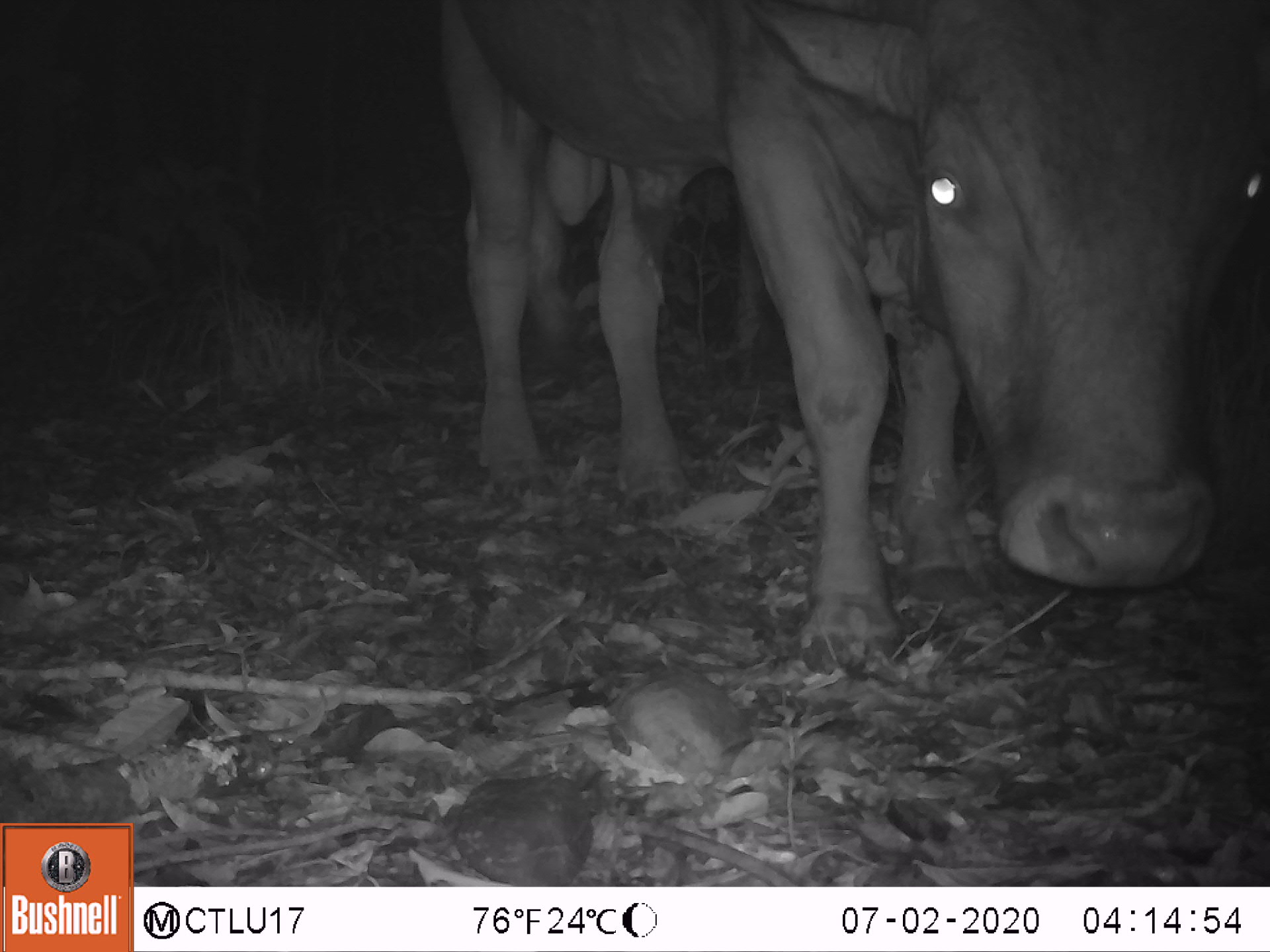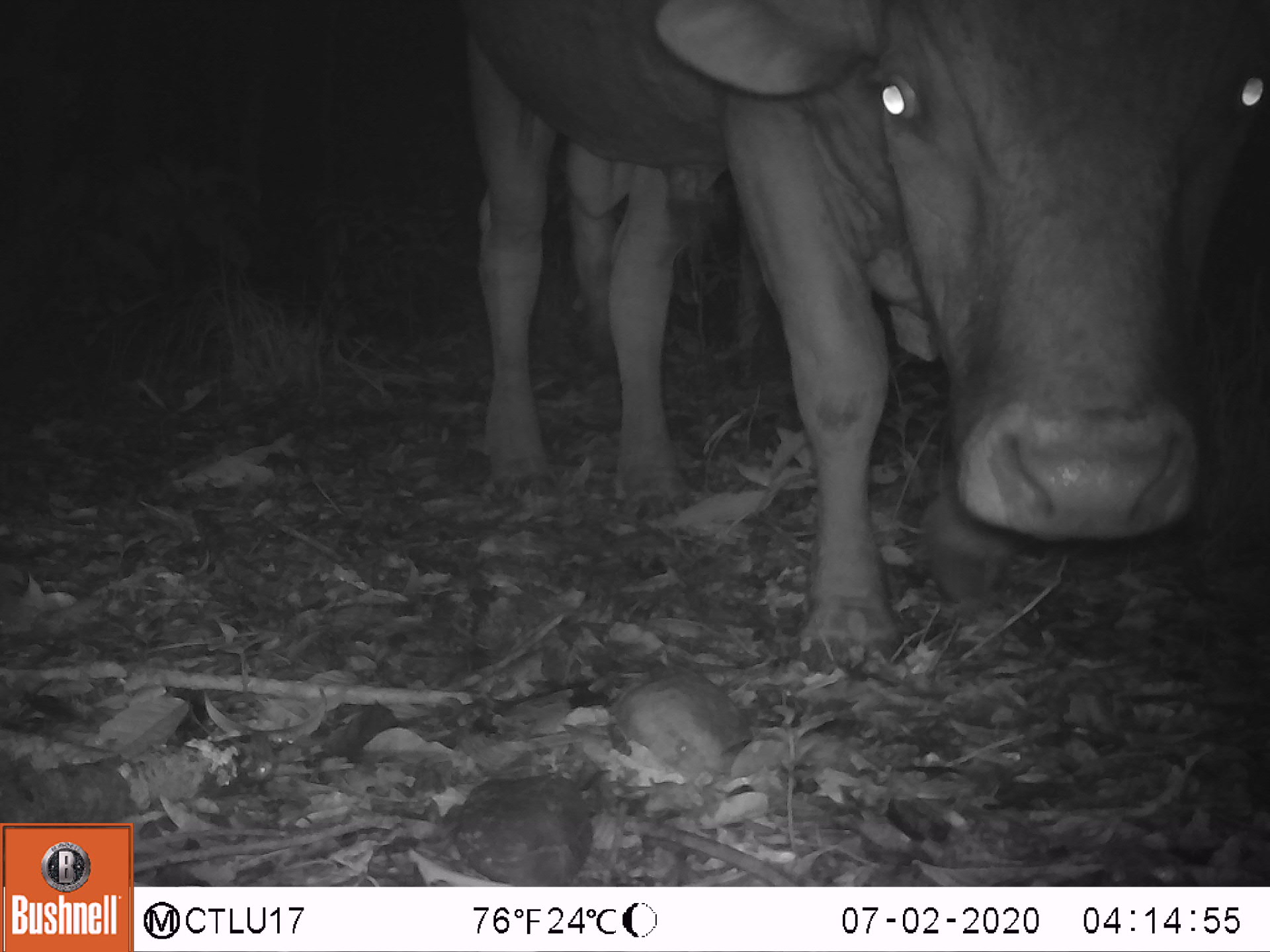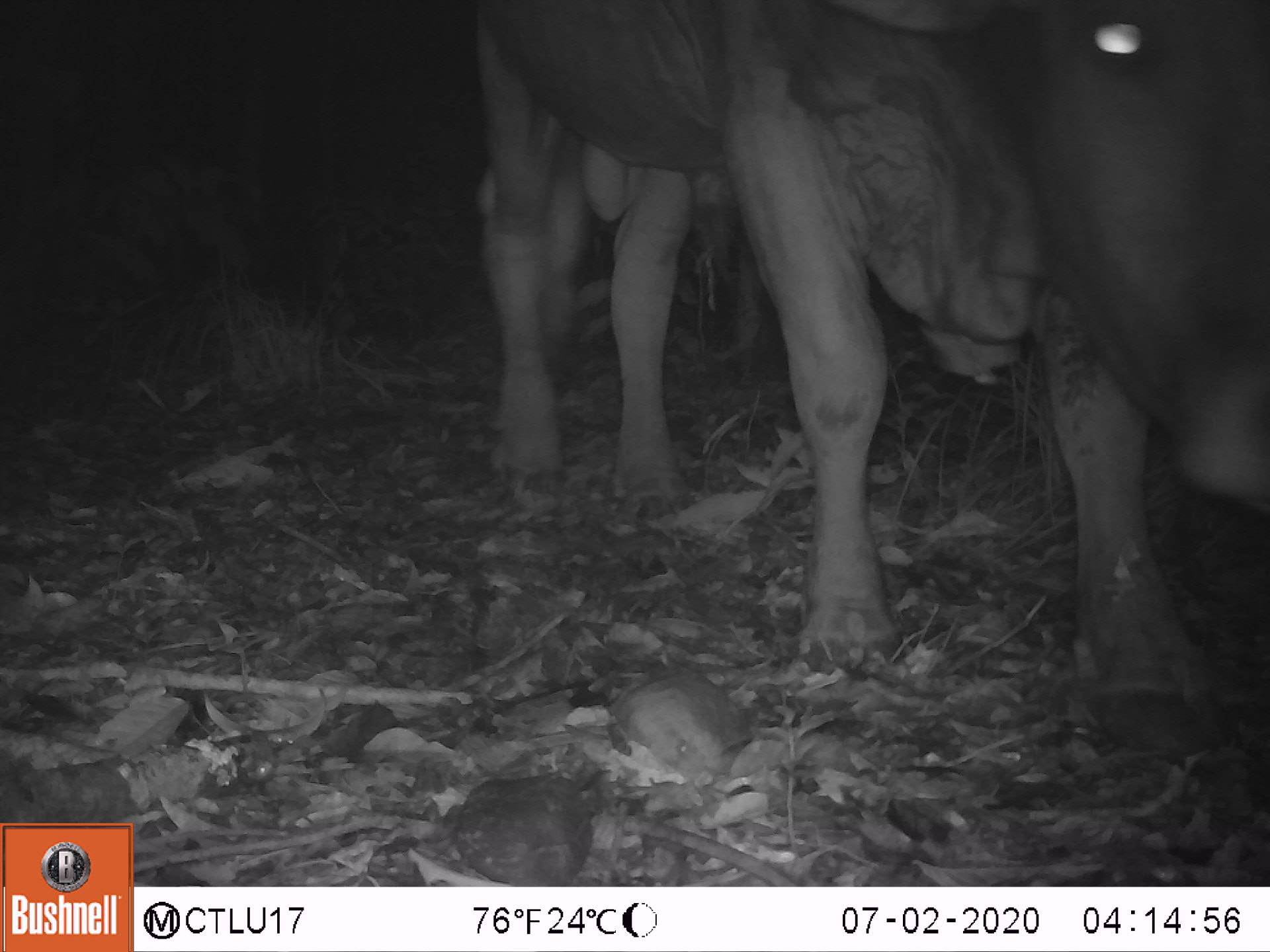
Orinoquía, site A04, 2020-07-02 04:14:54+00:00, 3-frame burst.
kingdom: Animalia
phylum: Chordata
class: Mammalia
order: Artiodactyla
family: Bovidae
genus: Bos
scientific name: Bos taurus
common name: cow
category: cattle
Cattle (cow) (Bos taurus).